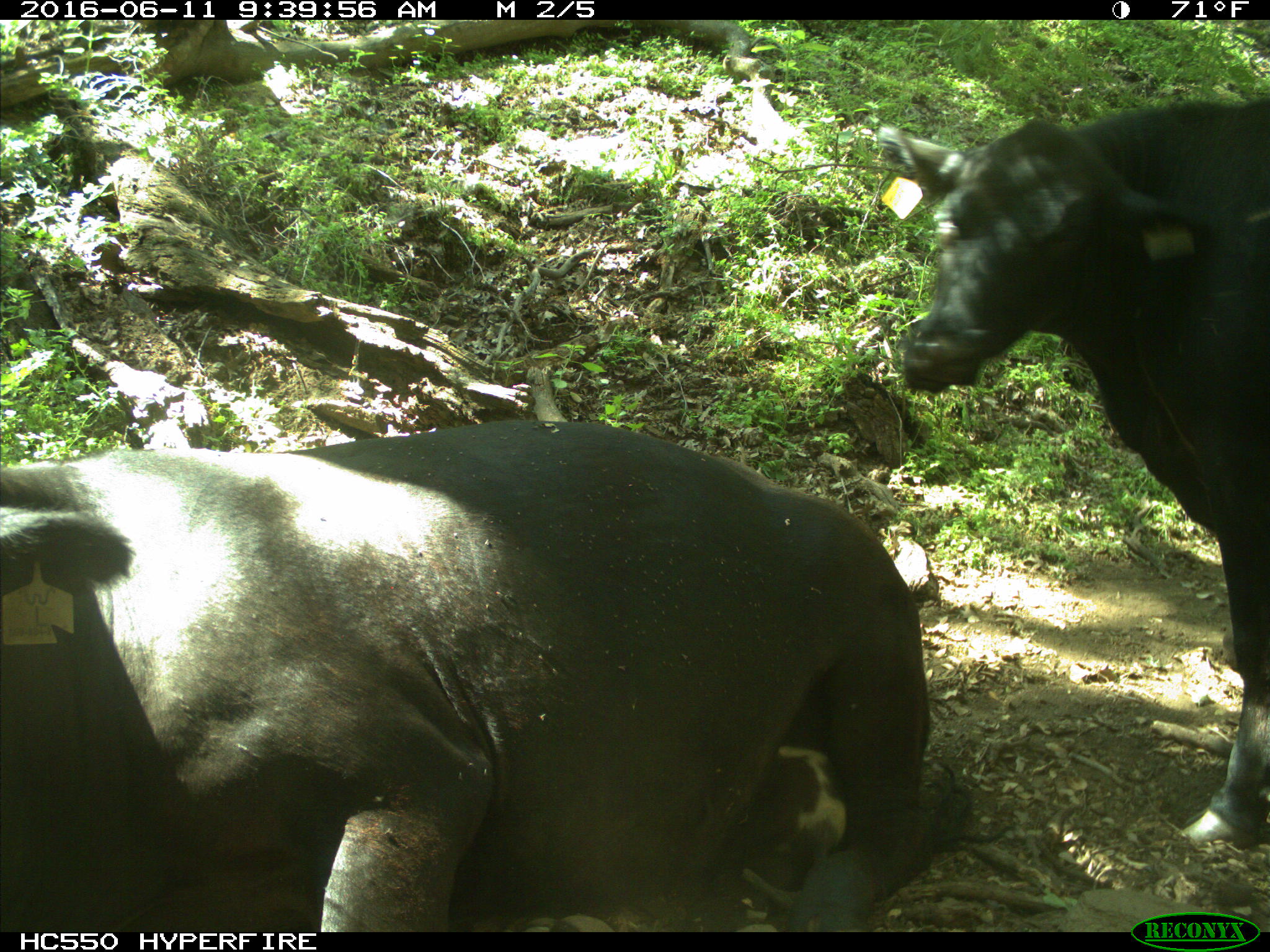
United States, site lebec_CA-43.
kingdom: Animalia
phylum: Chordata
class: Mammalia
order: Artiodactyla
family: Bovidae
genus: Bos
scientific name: Bos taurus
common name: domestic cow